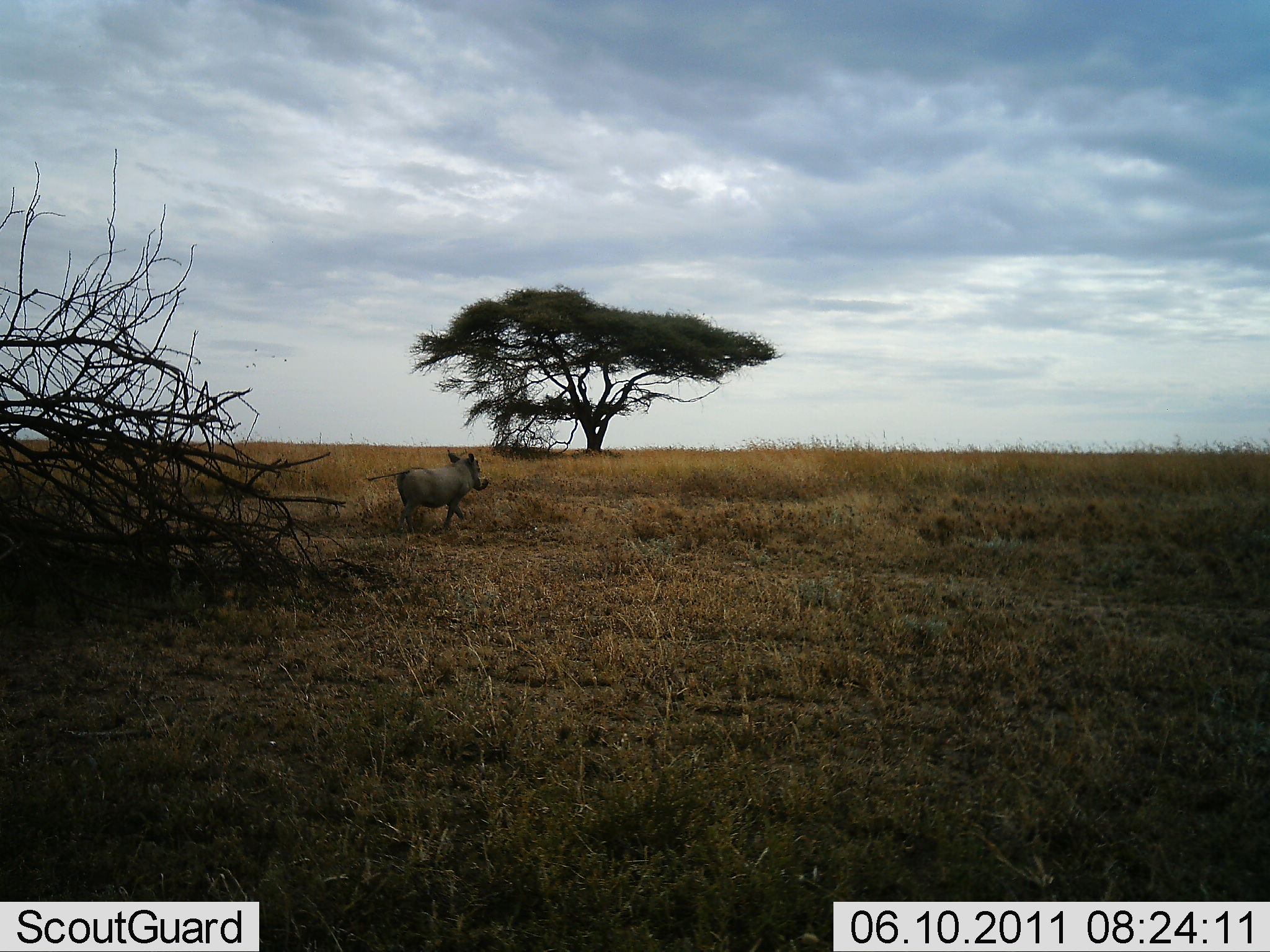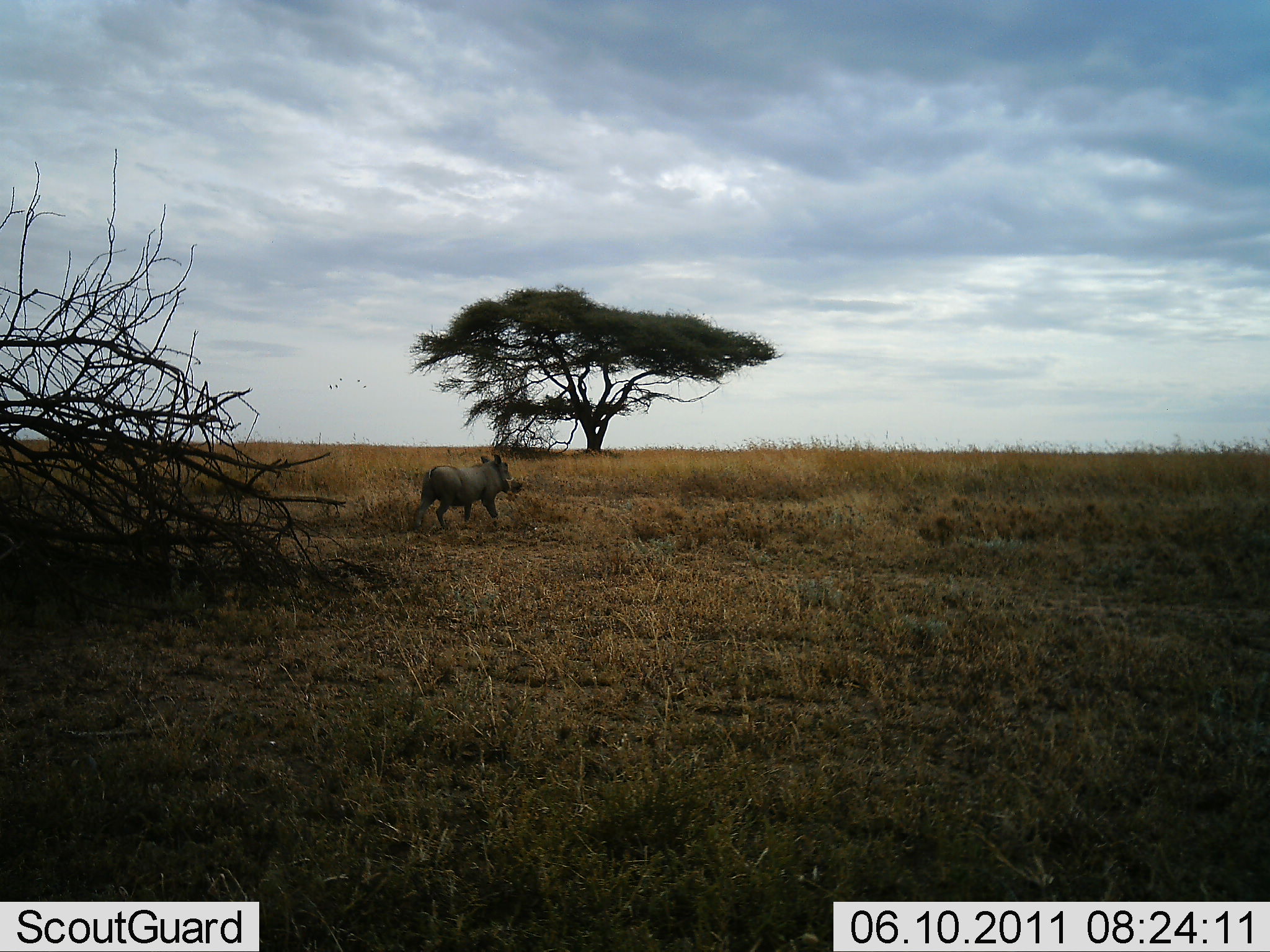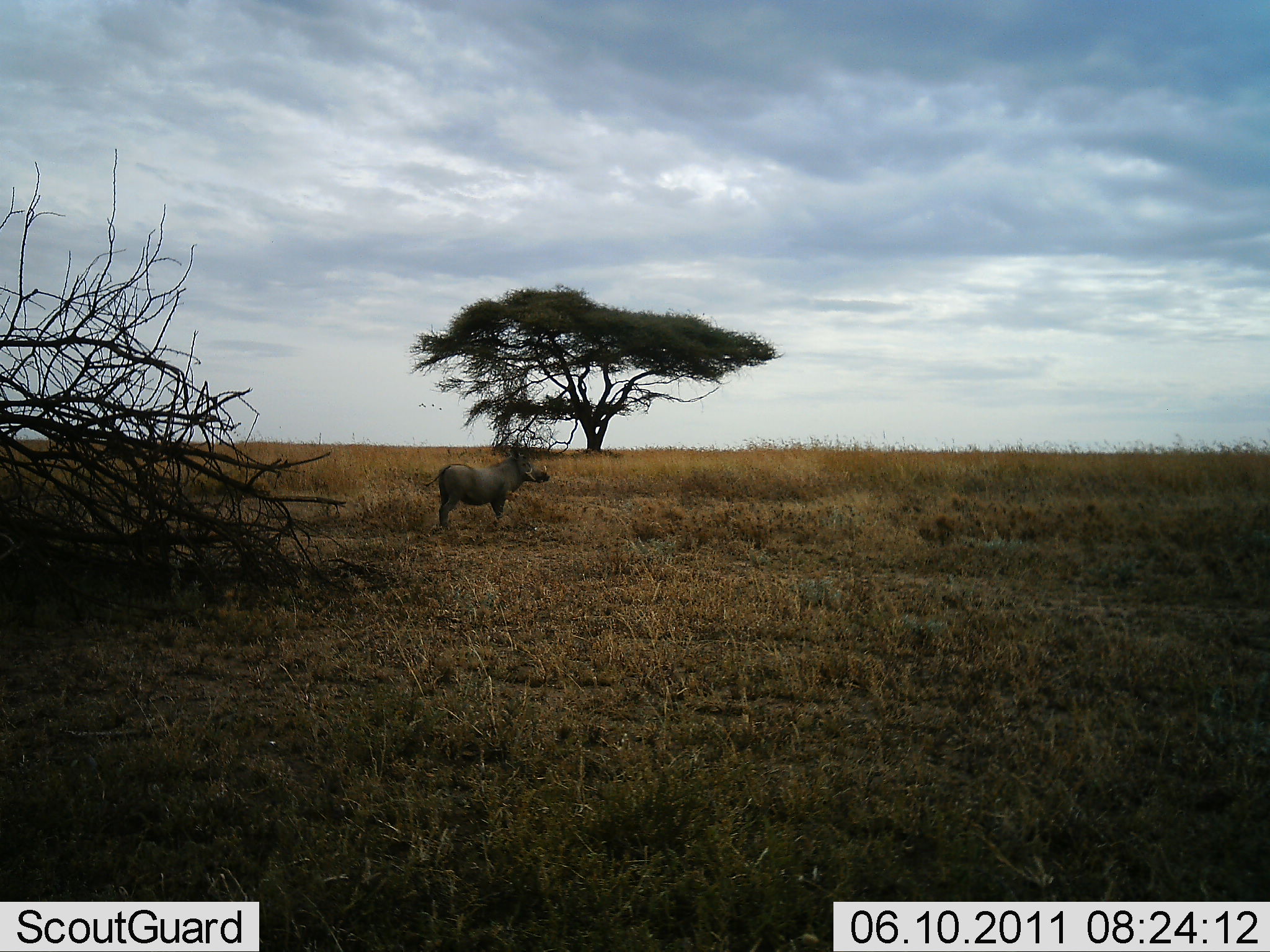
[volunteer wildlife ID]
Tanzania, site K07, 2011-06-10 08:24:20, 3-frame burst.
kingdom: Animalia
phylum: Chordata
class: Mammalia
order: Artiodactyla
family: Suidae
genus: Phacochoerus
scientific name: Phacochoerus africanus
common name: warthog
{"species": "warthog (Phacochoerus africanus)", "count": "1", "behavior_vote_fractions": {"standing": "0%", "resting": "0%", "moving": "100%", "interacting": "0%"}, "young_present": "0%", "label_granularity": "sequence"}